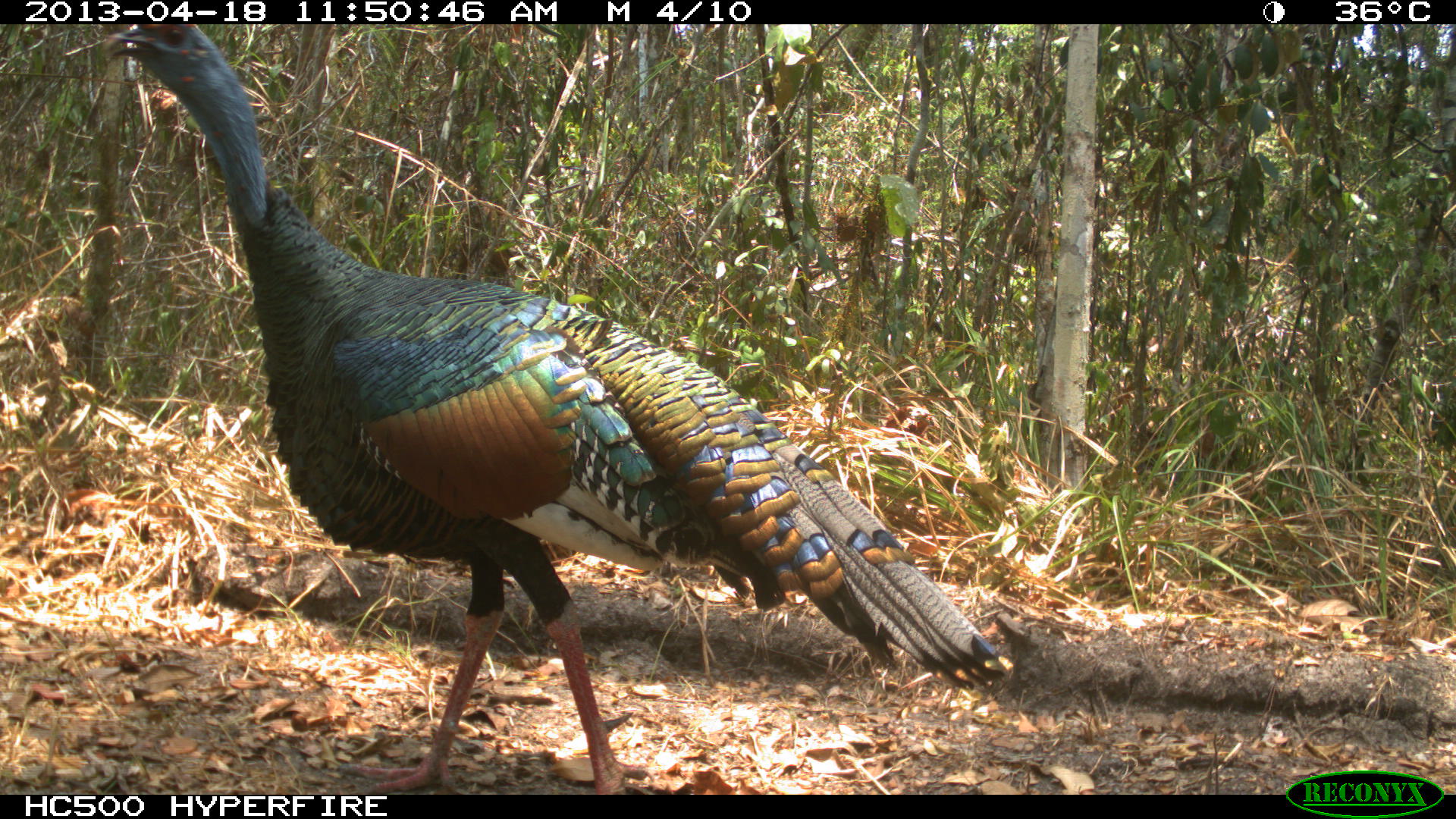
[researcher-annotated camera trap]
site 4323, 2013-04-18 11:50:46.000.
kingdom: Animalia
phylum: Chordata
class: Aves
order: Galliformes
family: Phasianidae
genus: Meleagris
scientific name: Meleagris ocellata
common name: ocellated turkey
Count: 1.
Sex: male.